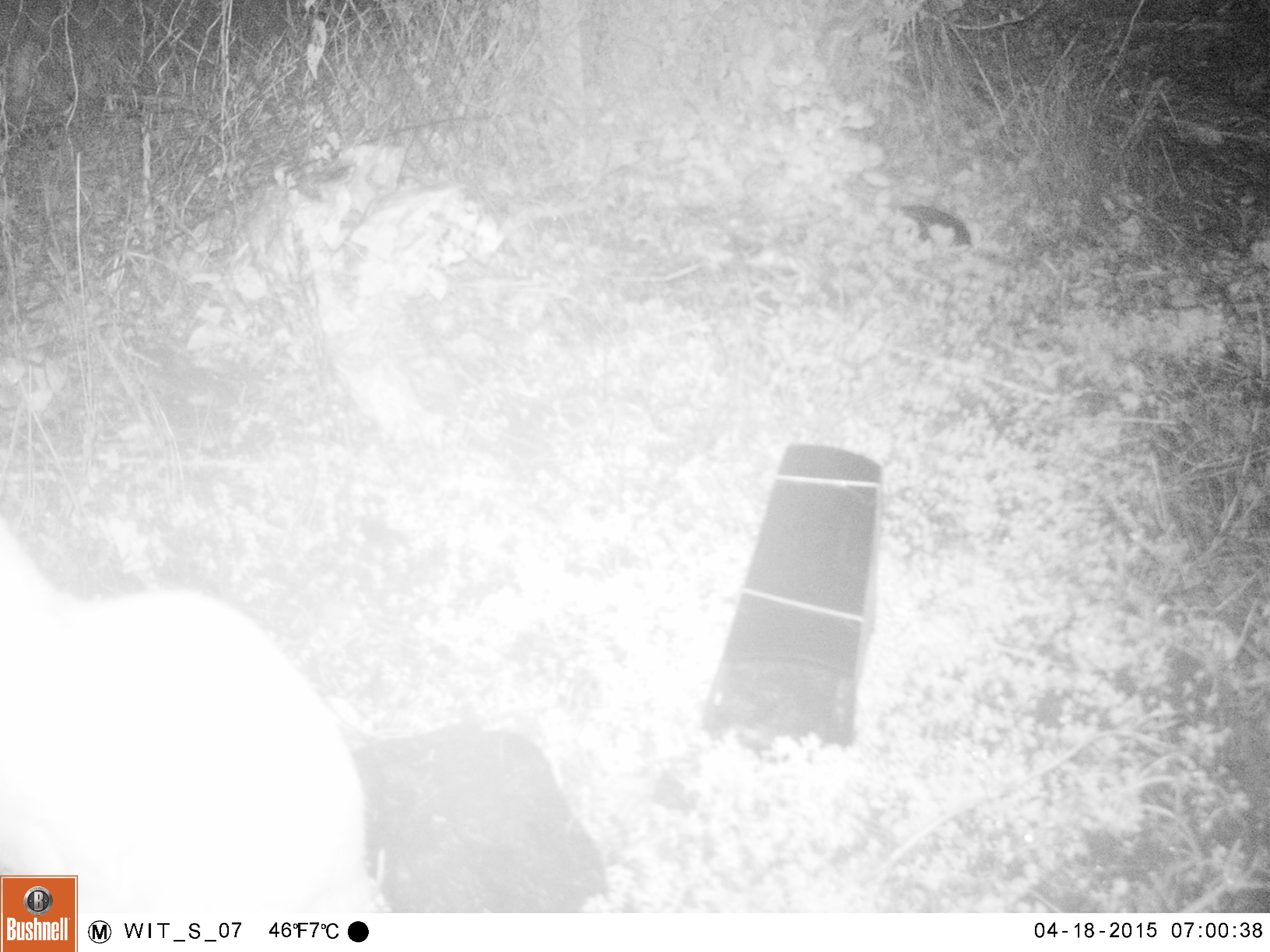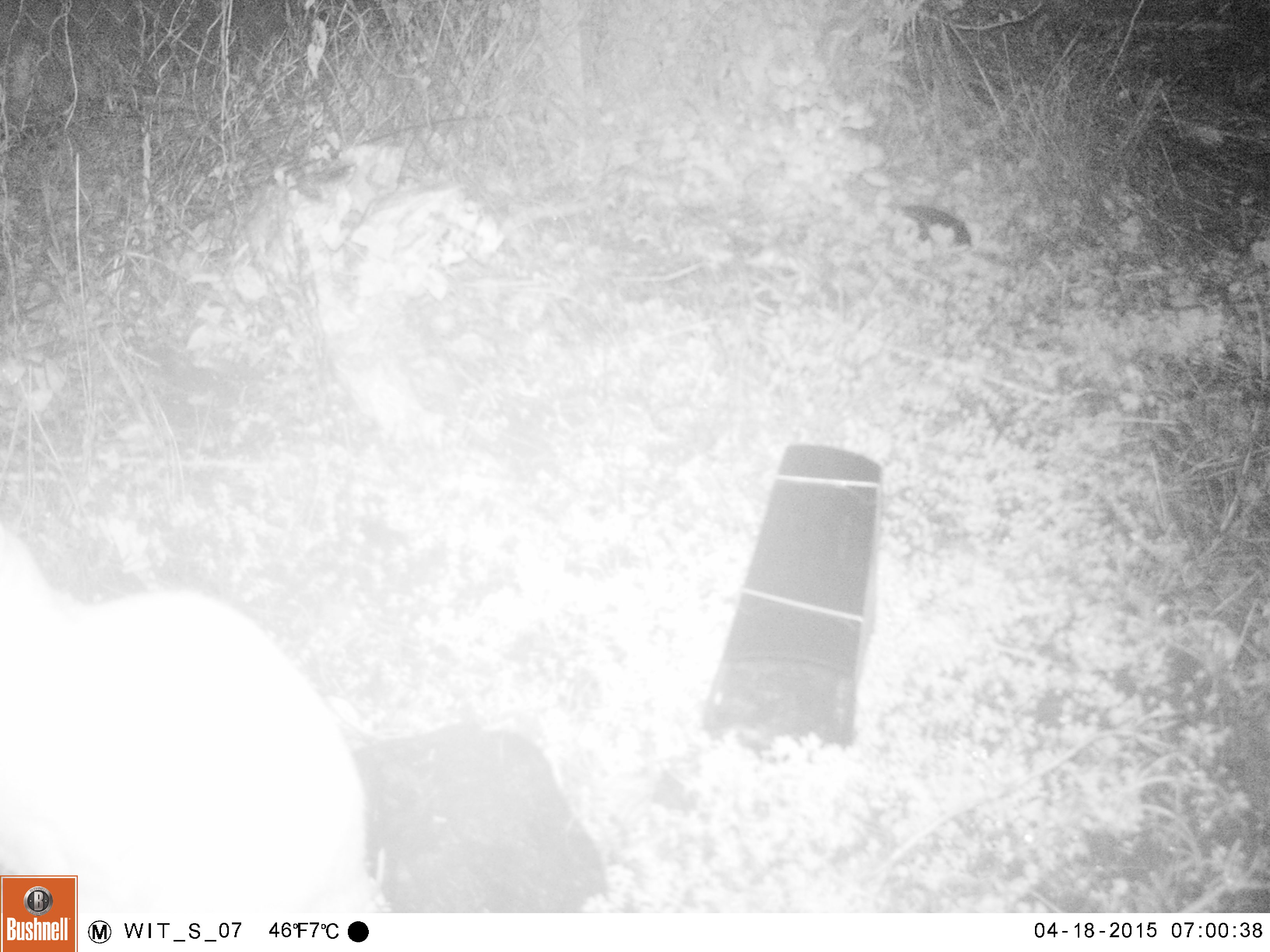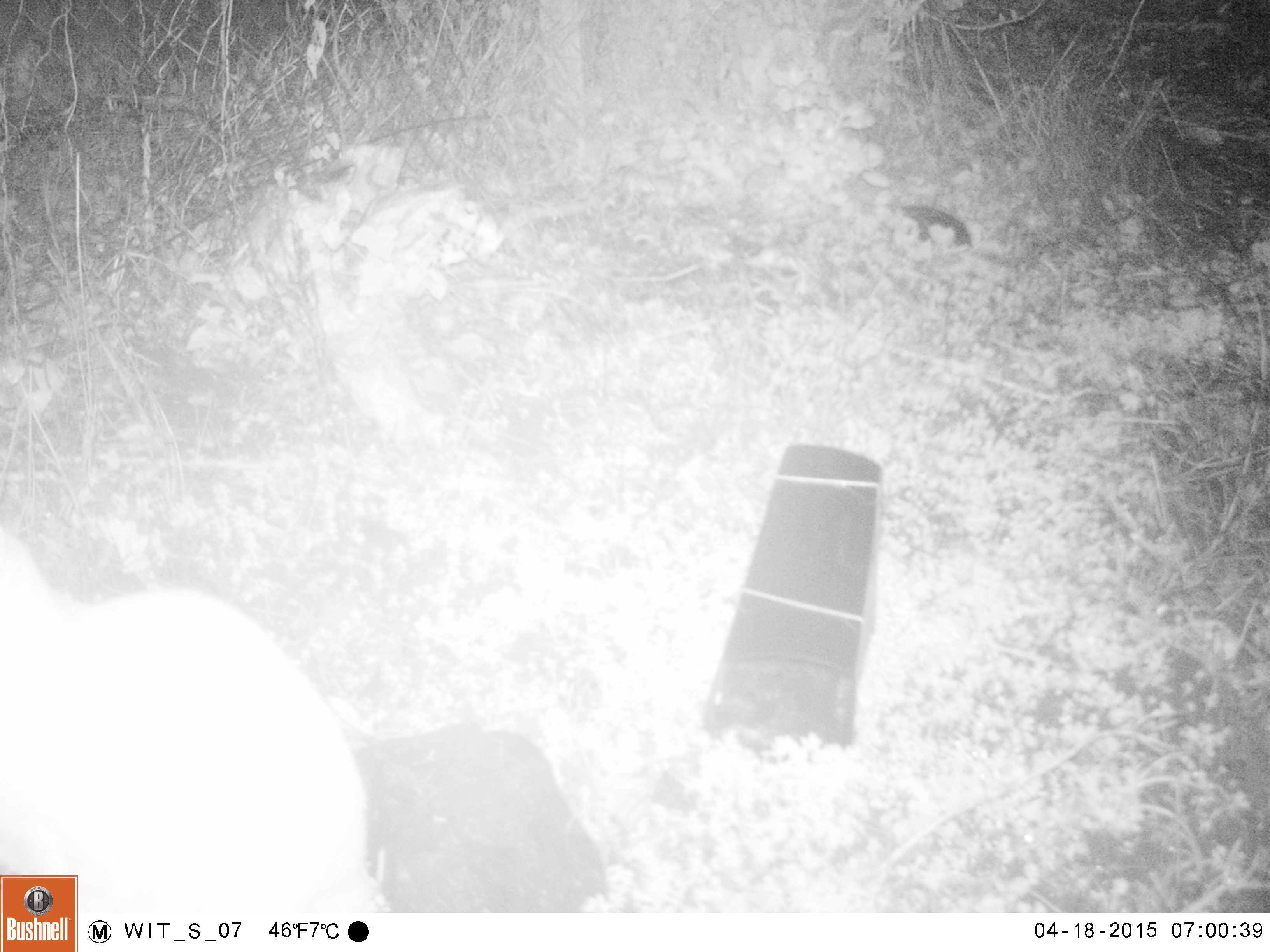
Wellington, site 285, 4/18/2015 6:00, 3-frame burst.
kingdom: Animalia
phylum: Chordata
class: Mammalia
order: Carnivora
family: Felidae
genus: Felis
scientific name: Felis catus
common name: cat